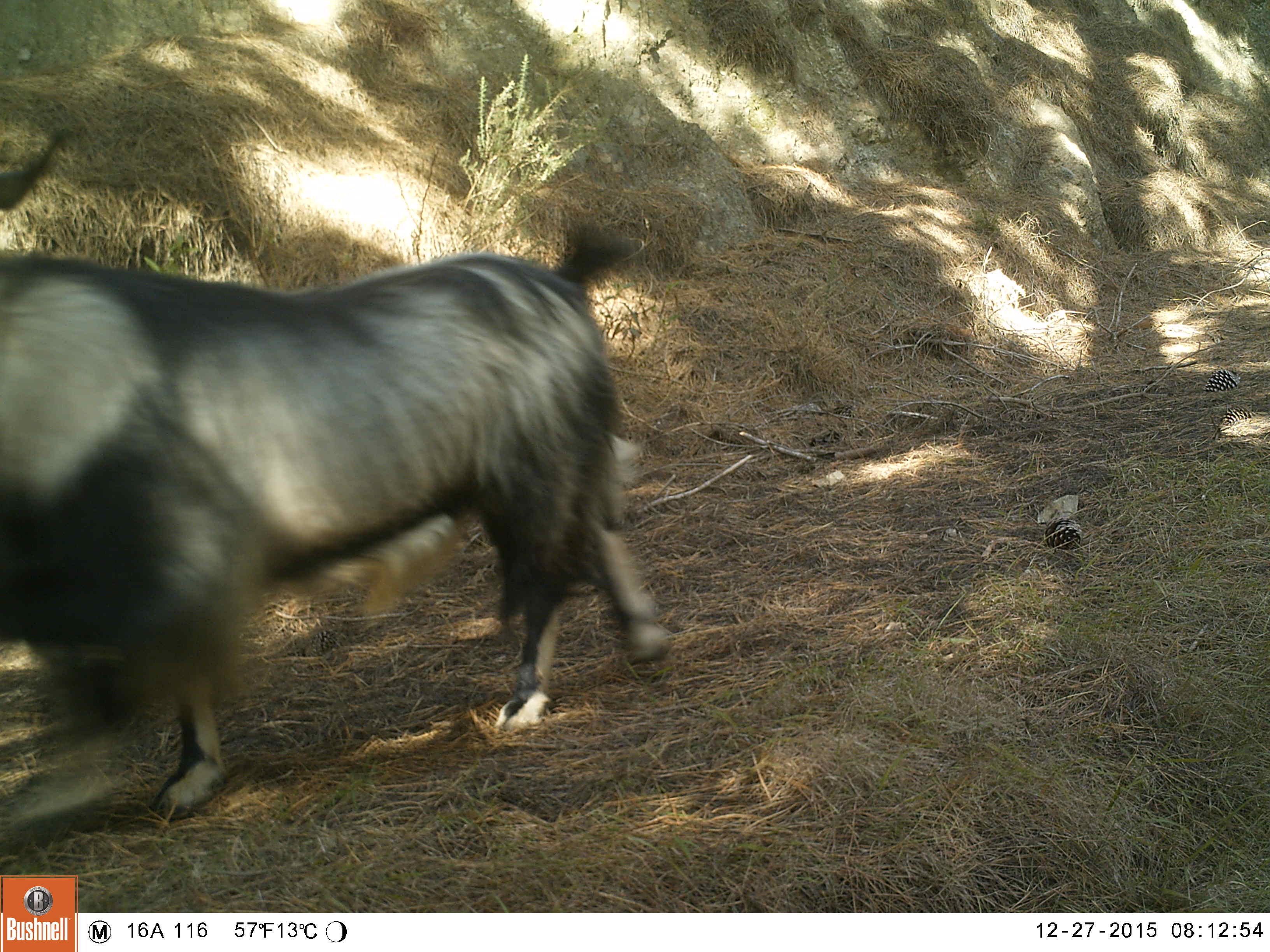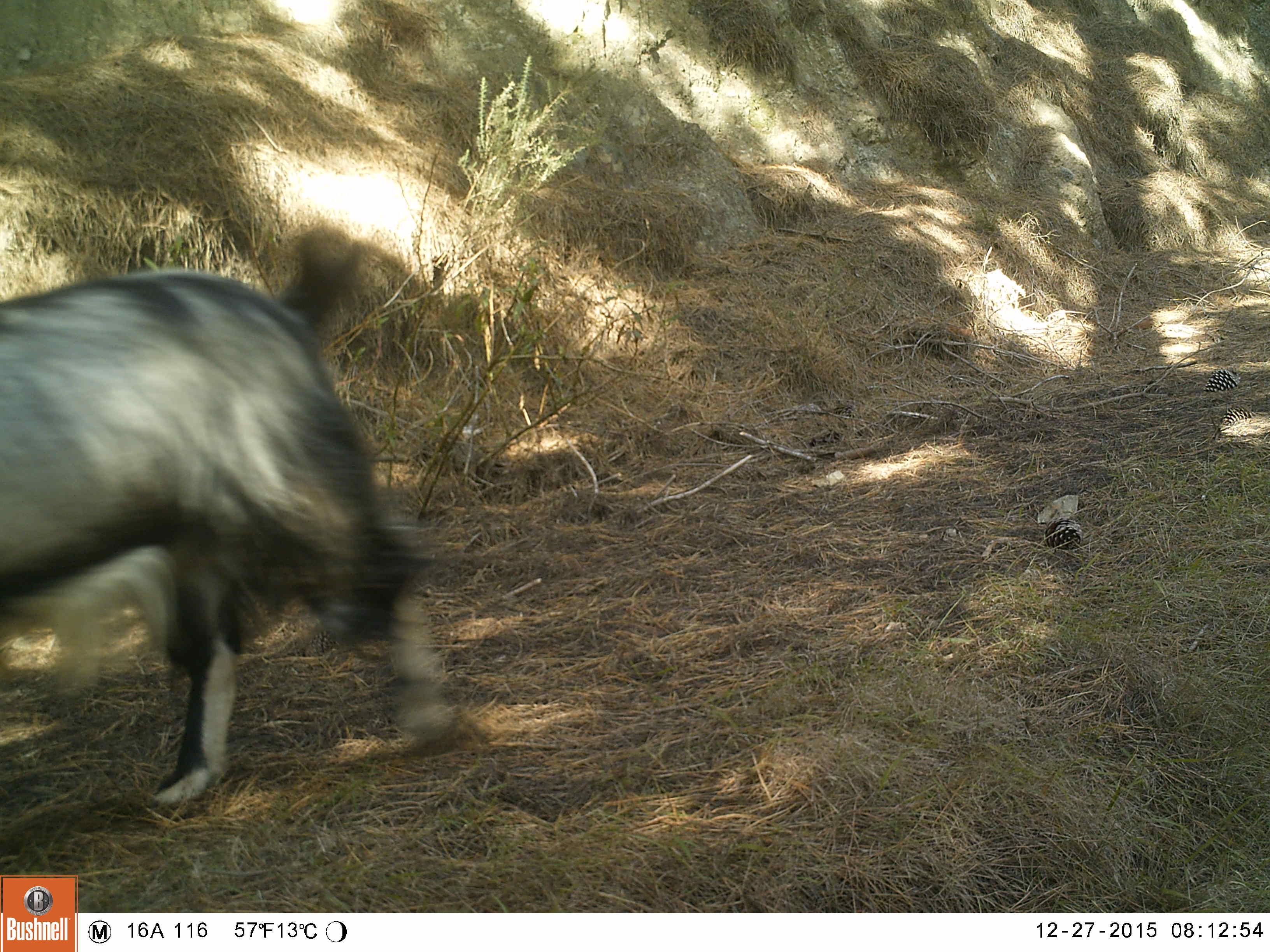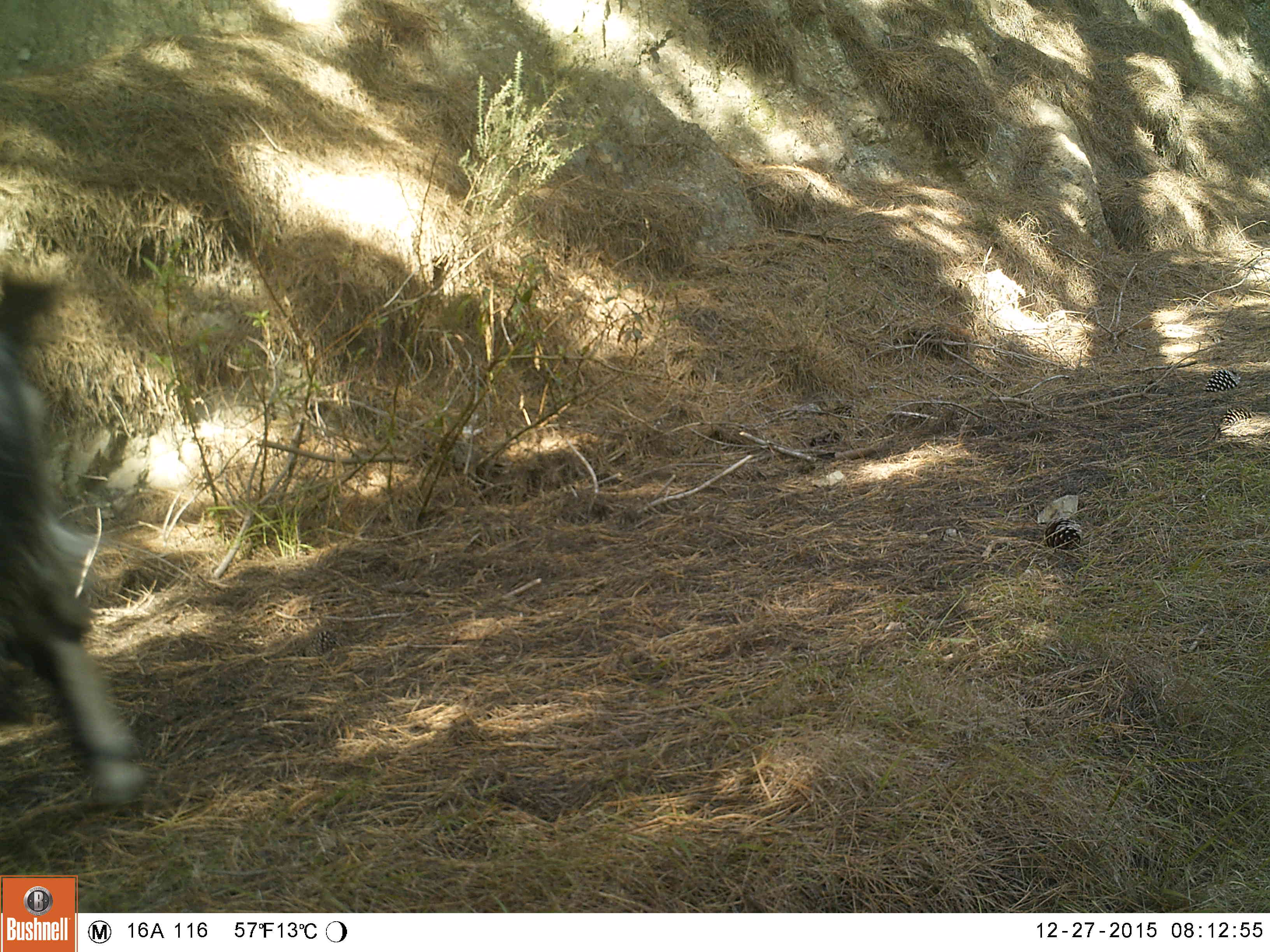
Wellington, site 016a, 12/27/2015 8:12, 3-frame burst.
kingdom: Animalia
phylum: Chordata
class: Mammalia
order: Artiodactyla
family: Bovidae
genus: Capra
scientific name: Capra hircus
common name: goat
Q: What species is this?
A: Goat (Capra hircus).